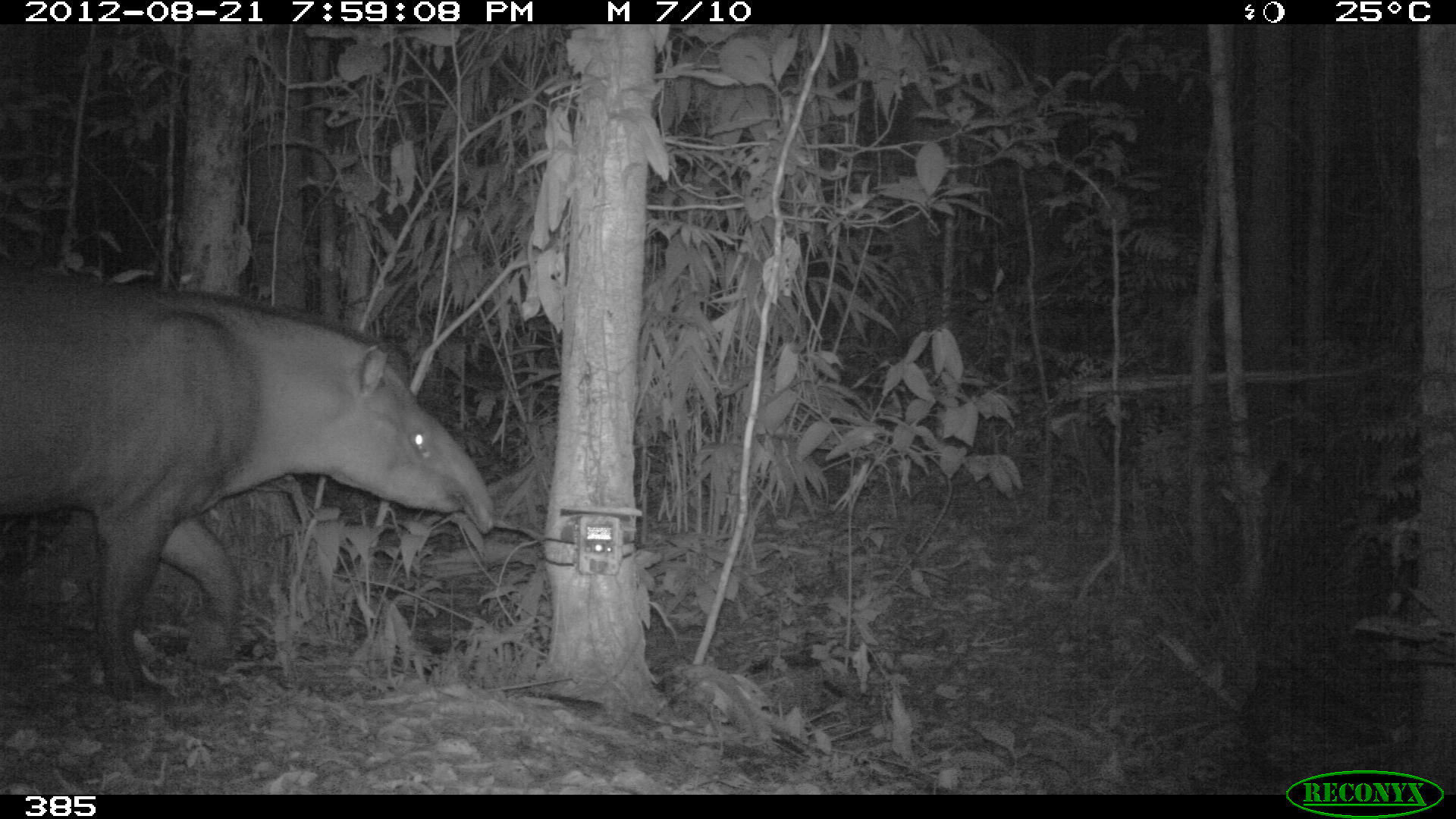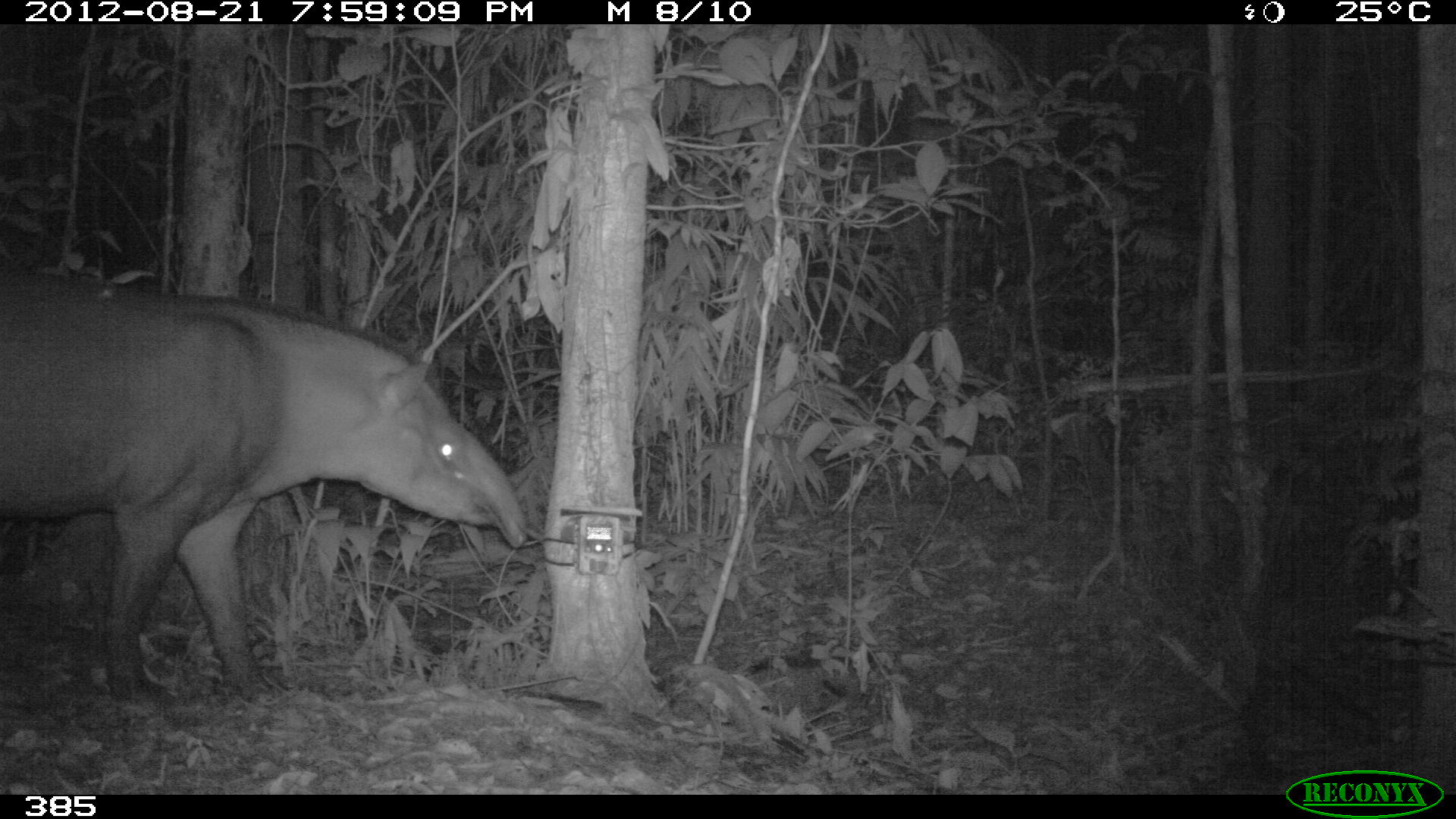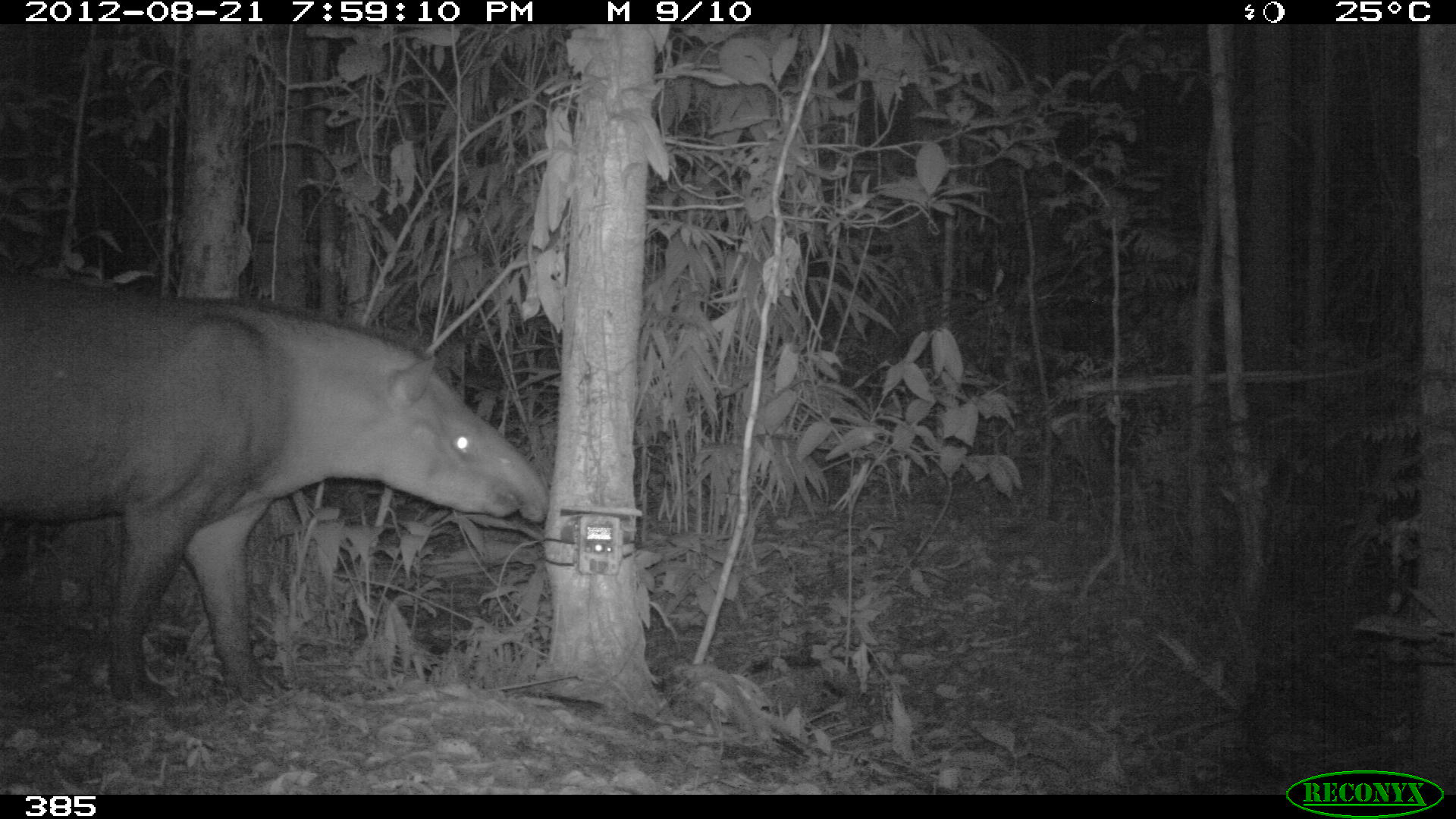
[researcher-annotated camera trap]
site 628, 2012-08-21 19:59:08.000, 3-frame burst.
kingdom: Animalia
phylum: Chordata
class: Mammalia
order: Perissodactyla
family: Tapiridae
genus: Tapirus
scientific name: Tapirus terrestris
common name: south american tapir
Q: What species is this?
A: Tapirus terrestris (south american tapir).